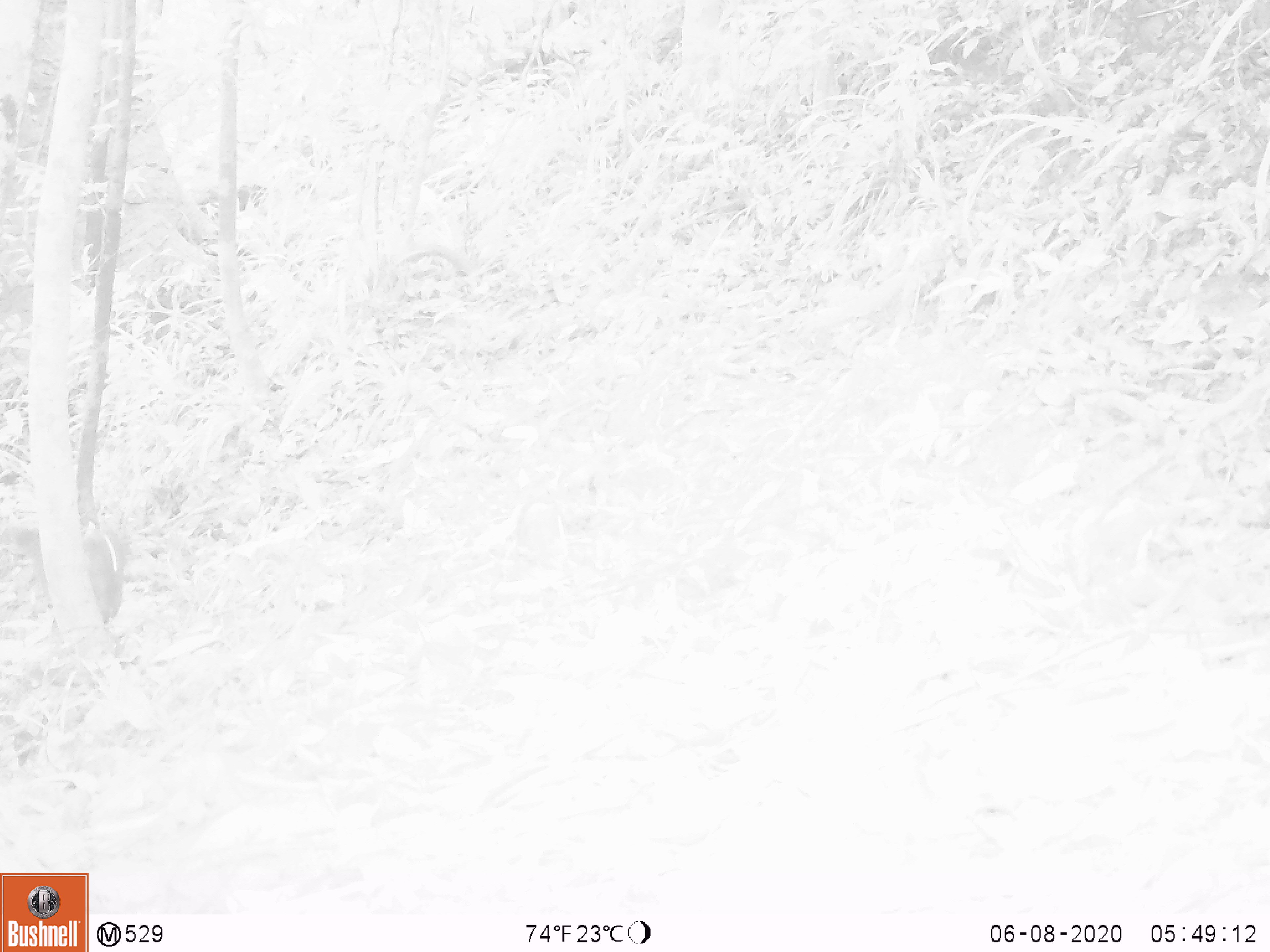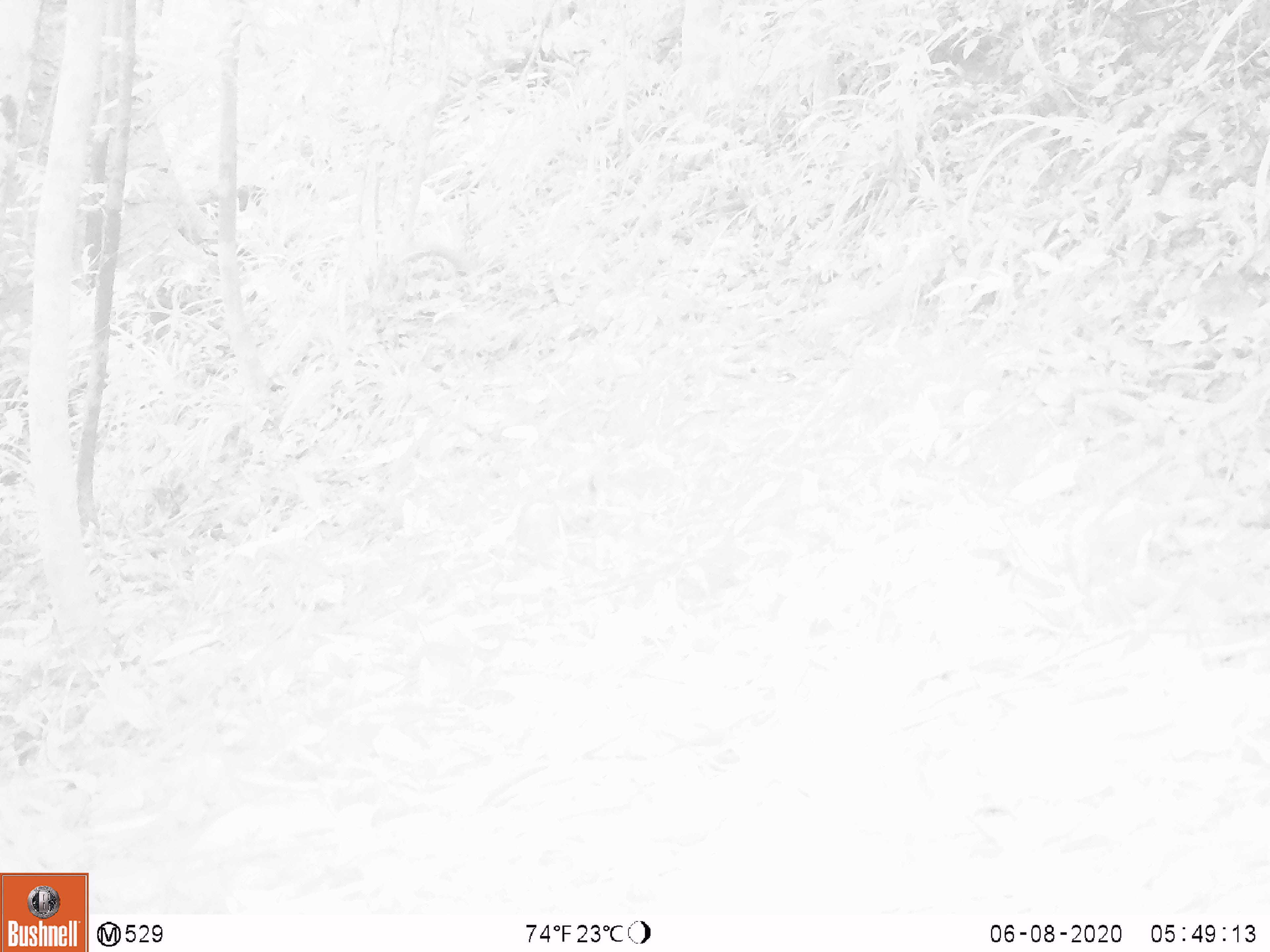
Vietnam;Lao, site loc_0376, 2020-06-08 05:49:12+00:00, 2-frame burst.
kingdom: Animalia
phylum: Chordata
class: Mammalia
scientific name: Mammalia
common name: mammal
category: unidentified small mammal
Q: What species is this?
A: Unidentified small mammal (mammal) (Mammalia).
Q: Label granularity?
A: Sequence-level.